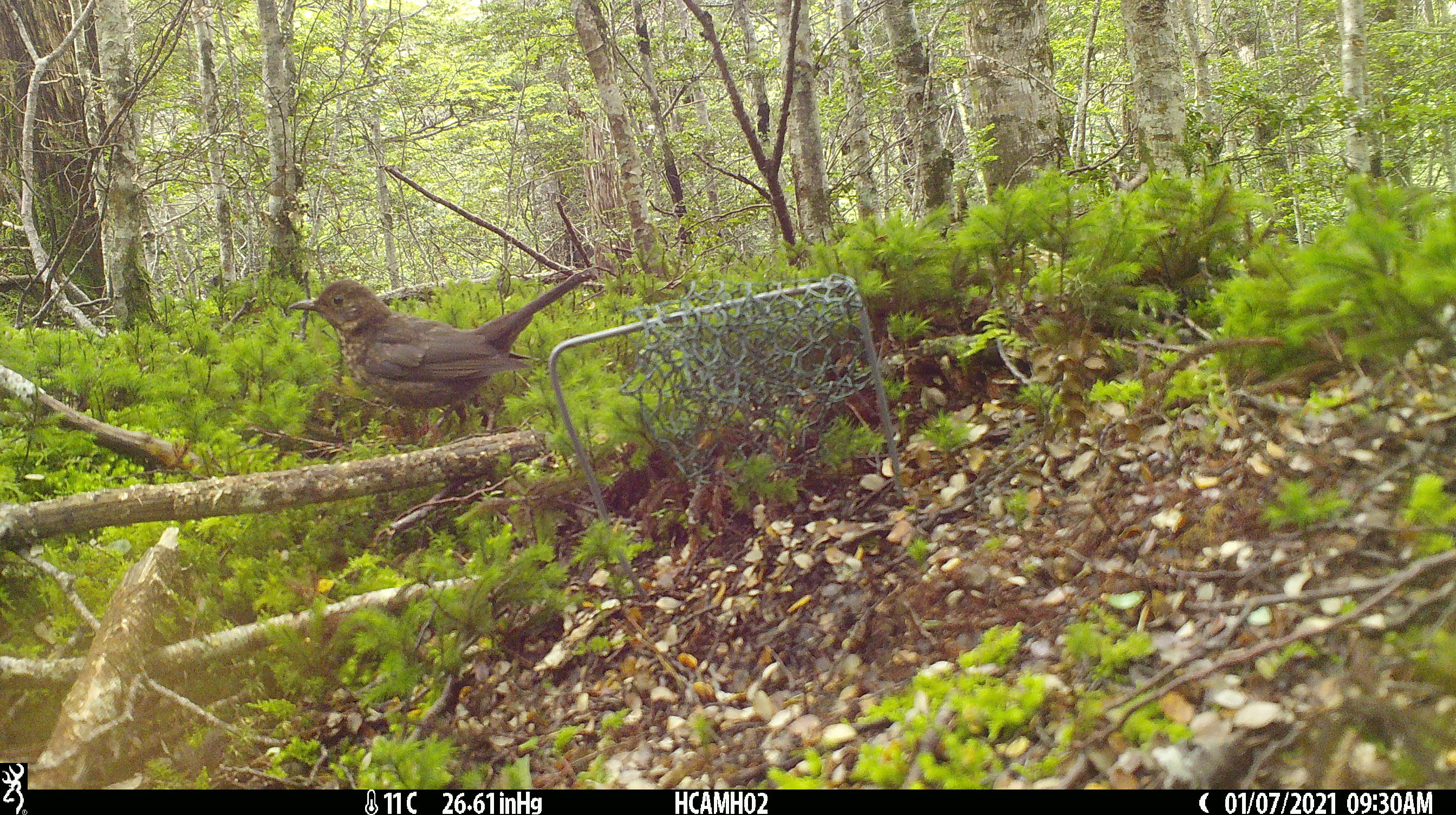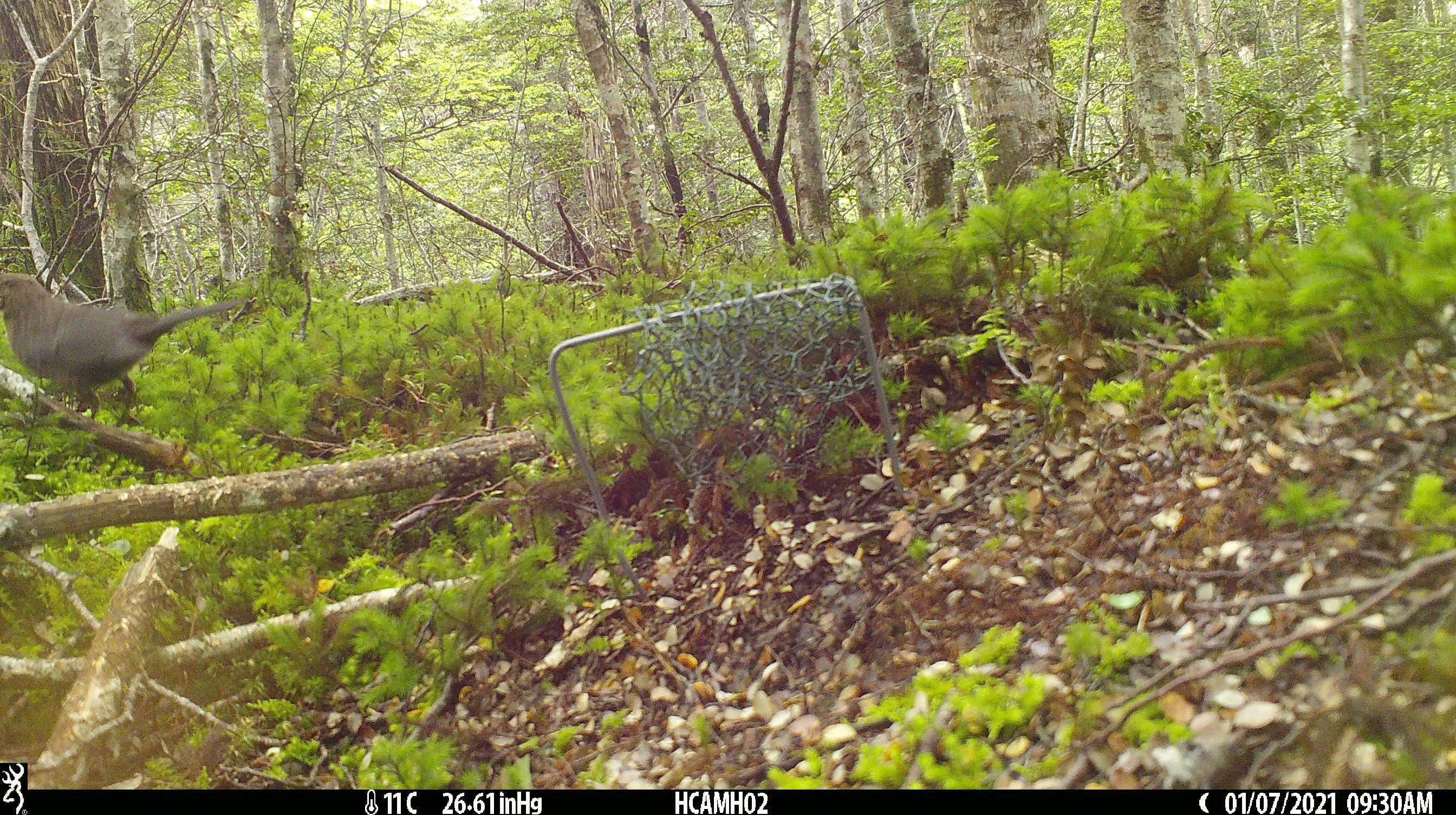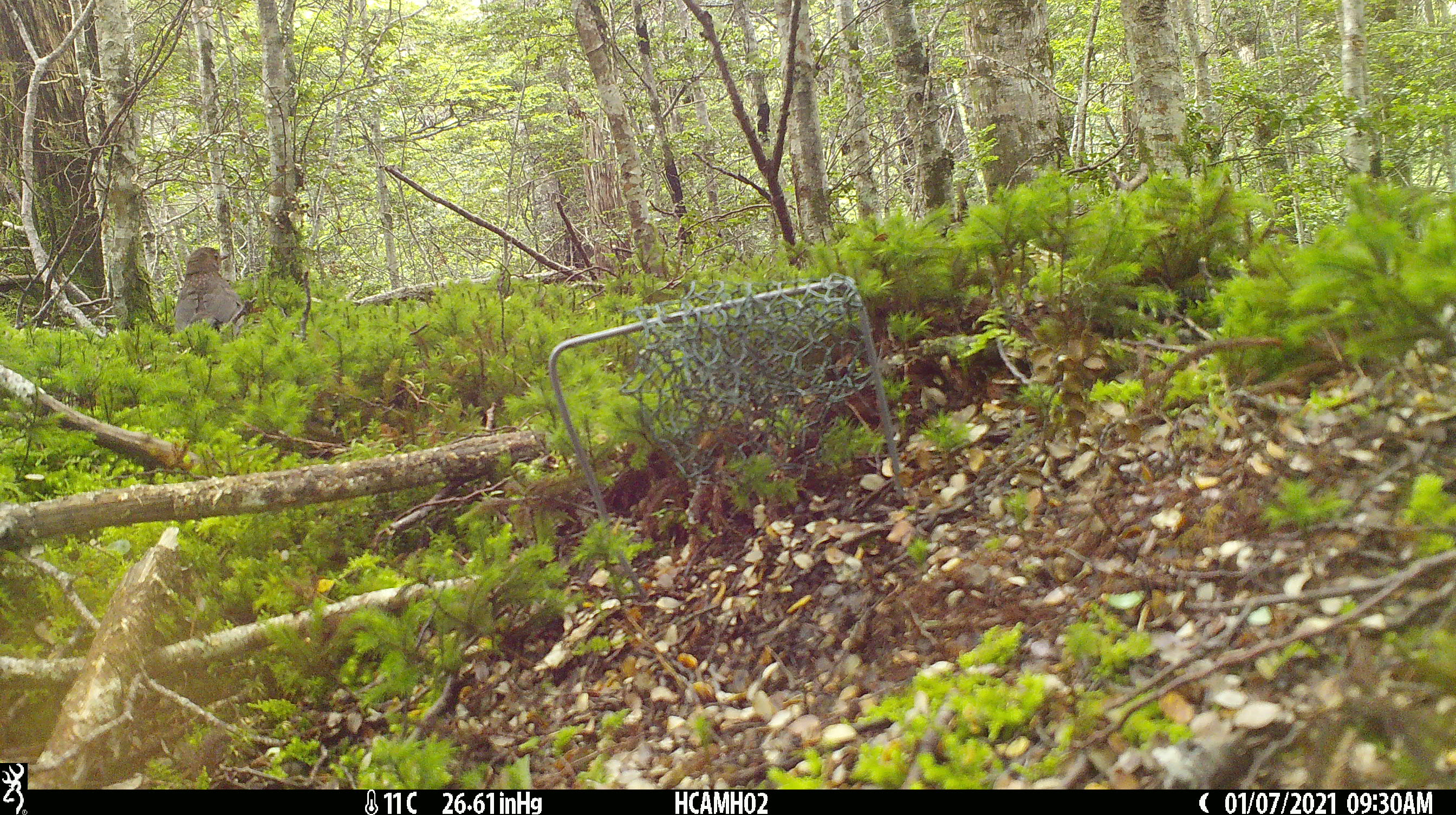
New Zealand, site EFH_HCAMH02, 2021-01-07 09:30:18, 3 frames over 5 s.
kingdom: Animalia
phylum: Chordata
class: Aves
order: Passeriformes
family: Turdidae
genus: Turdus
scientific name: Turdus philomelos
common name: song thrush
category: thrush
Thrush (song thrush) (Turdus philomelos).